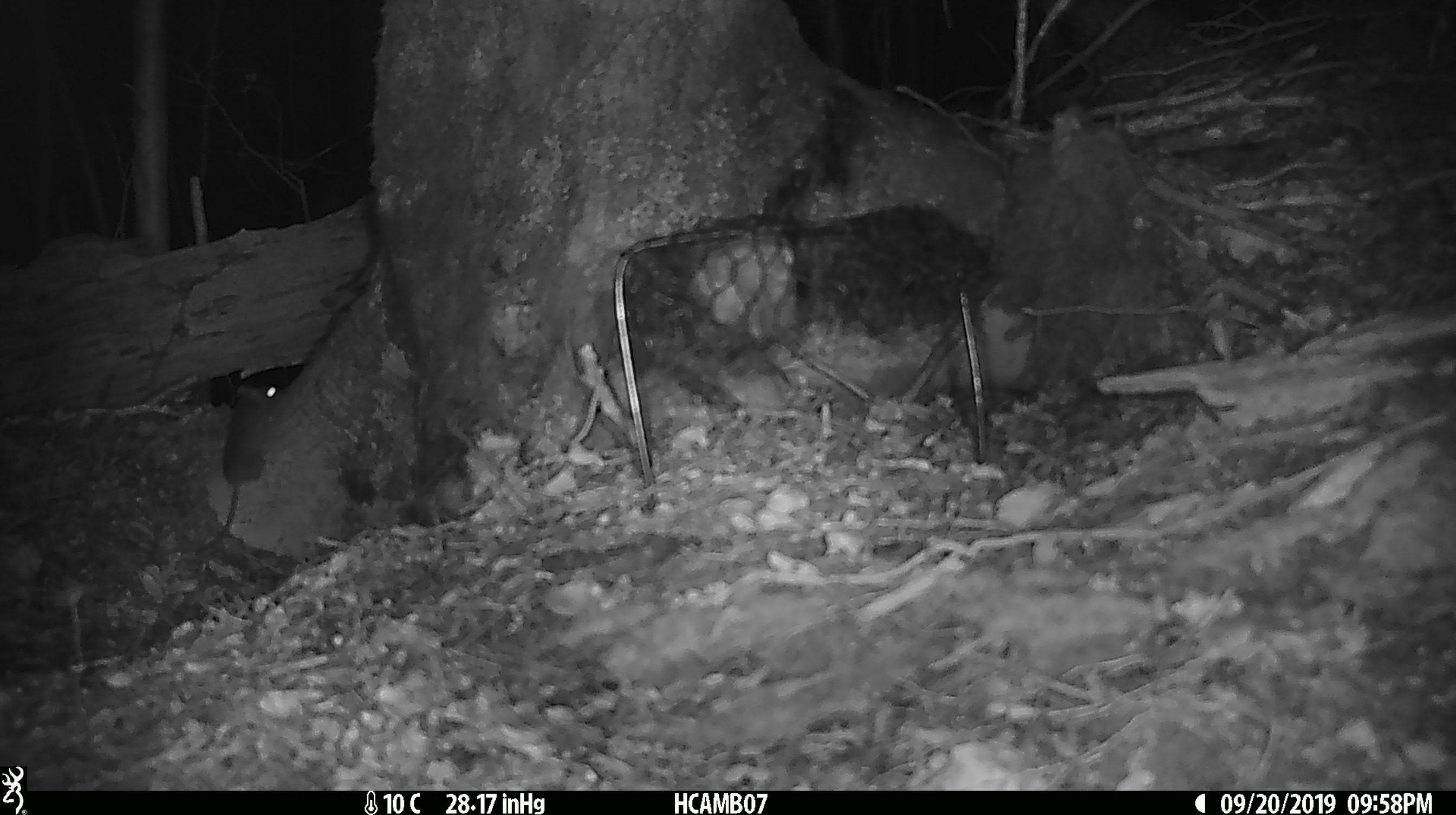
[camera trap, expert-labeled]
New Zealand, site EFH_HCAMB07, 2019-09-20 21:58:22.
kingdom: Animalia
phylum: Chordata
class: Mammalia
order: Rodentia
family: Muridae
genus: Mus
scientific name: Mus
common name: mouse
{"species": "mouse (Mus)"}